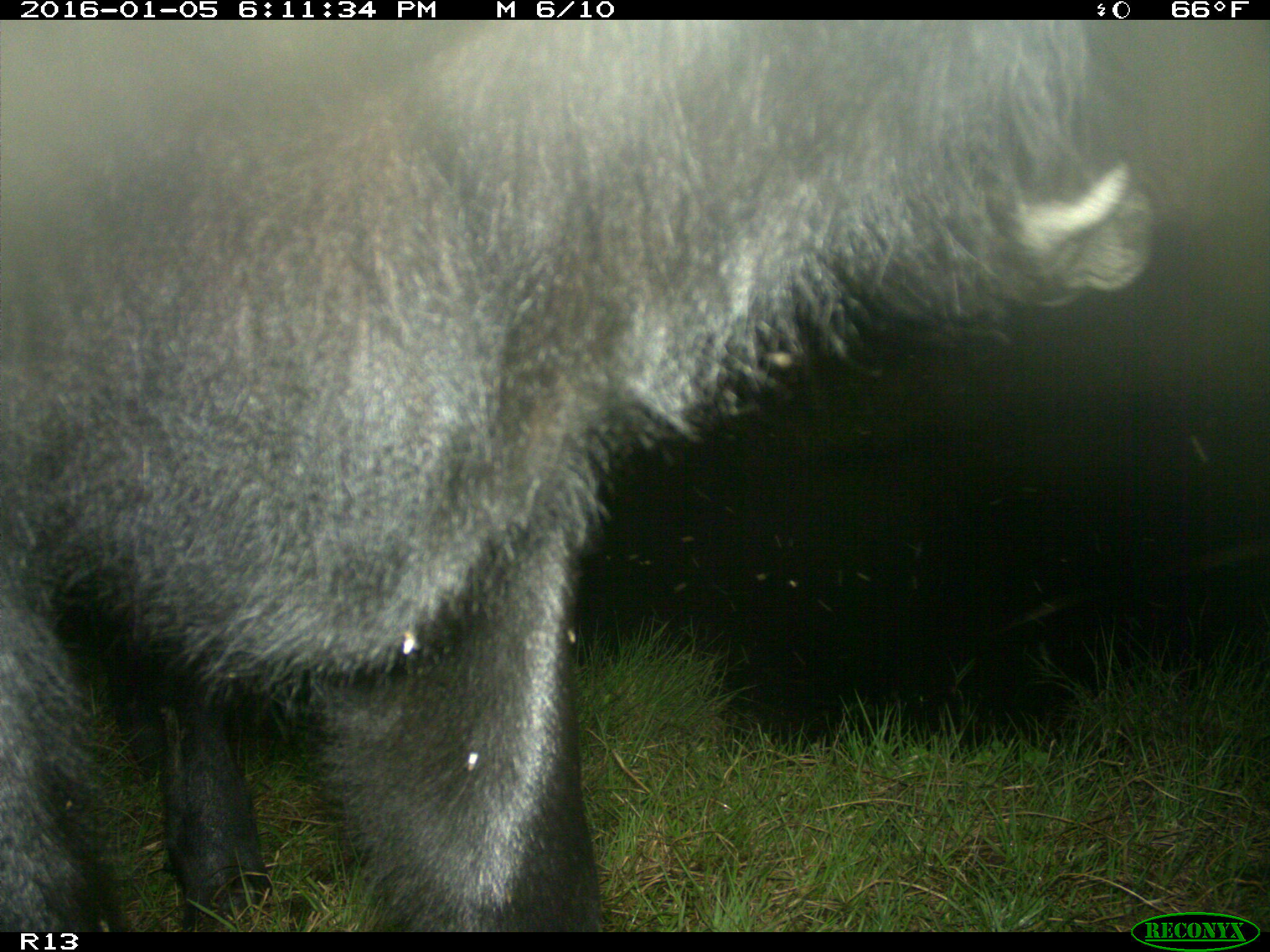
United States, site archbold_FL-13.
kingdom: Animalia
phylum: Chordata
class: Mammalia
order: Artiodactyla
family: Bovidae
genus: Bos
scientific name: Bos taurus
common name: domestic cow